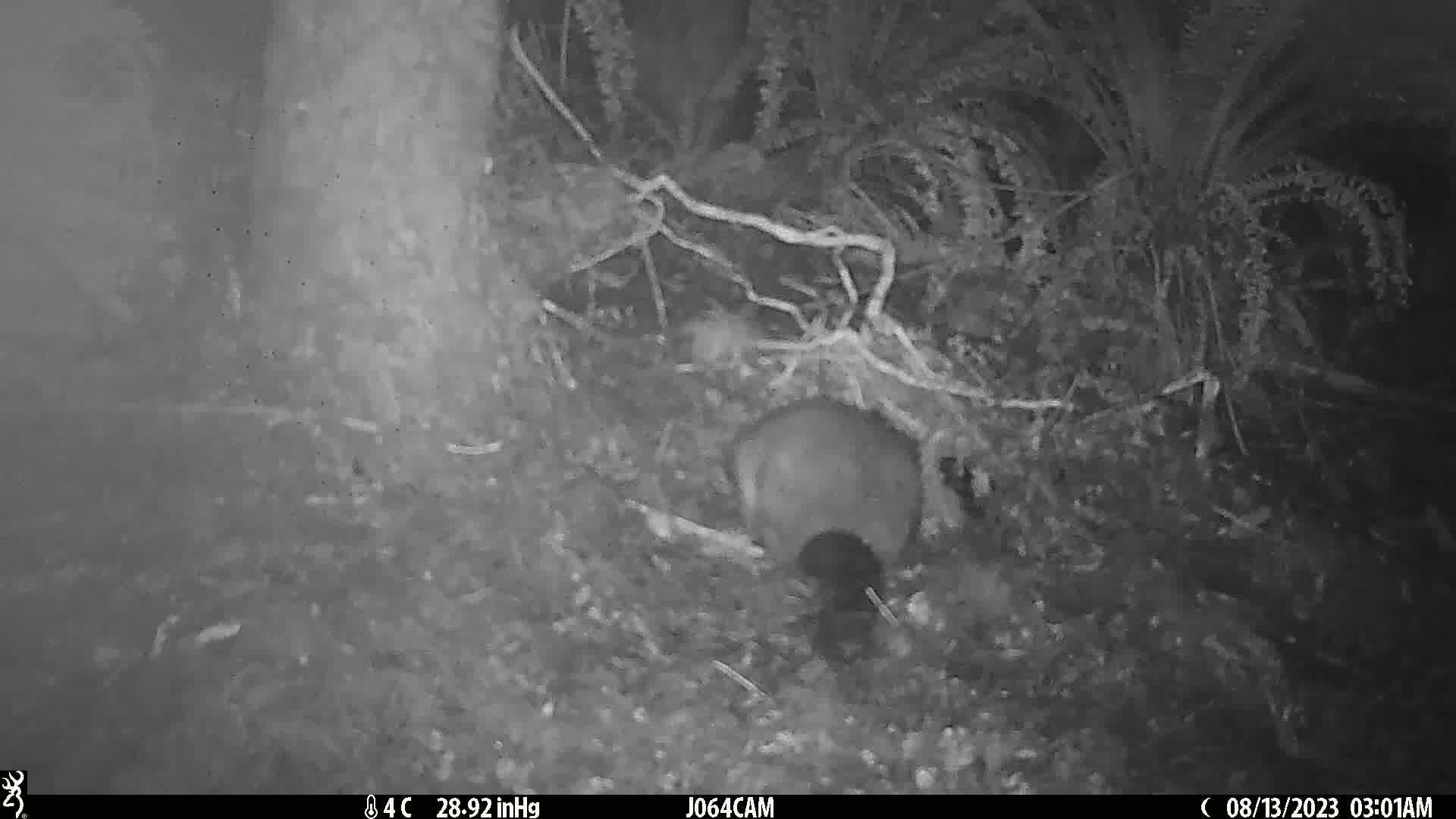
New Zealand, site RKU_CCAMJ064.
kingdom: Animalia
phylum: Chordata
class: Mammalia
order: Diprotodontia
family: Phalangeridae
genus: Trichosurus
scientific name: Trichosurus vulpecula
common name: common brushtail possum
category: possum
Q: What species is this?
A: Possum (common brushtail possum) (Trichosurus vulpecula).